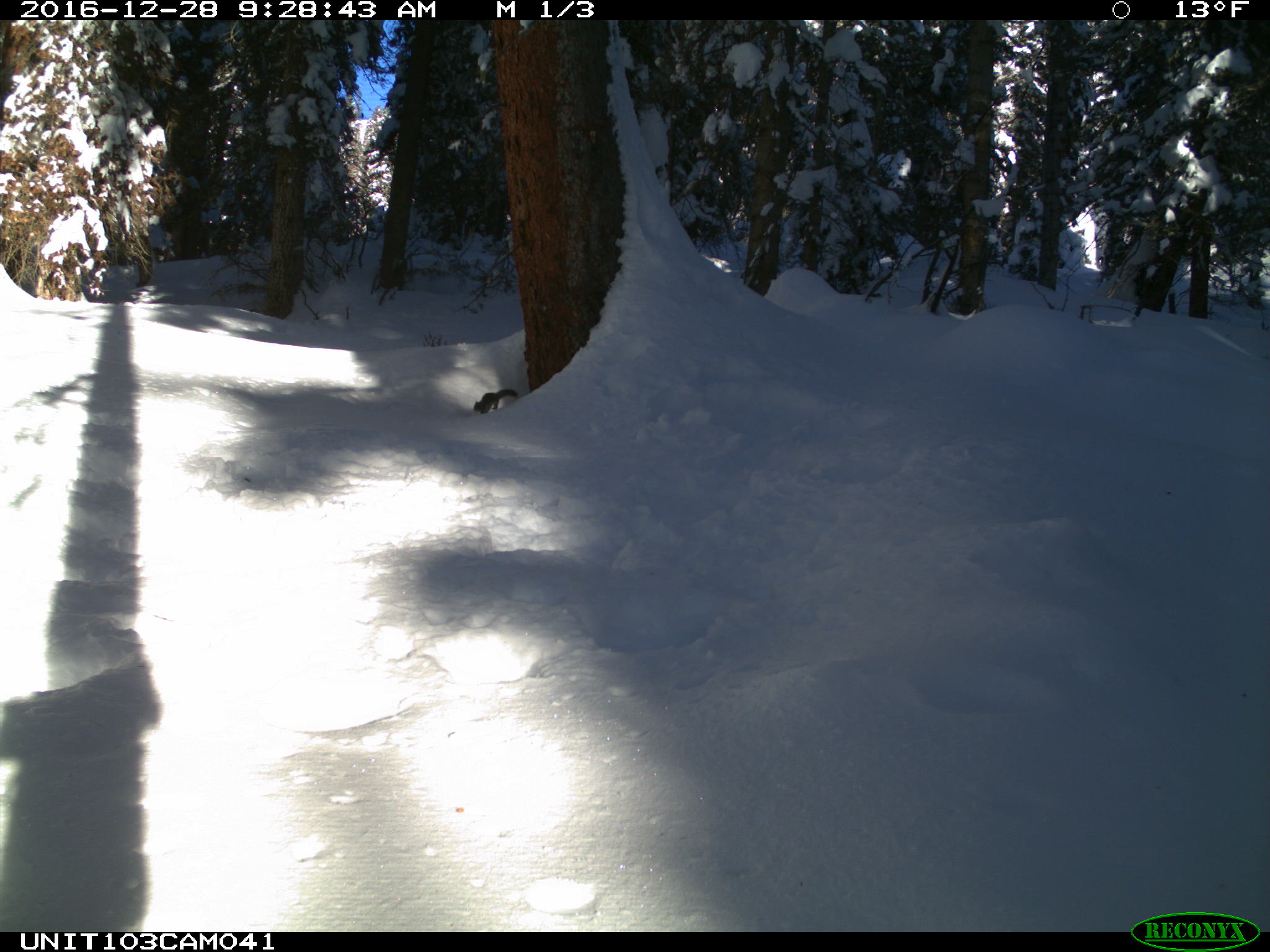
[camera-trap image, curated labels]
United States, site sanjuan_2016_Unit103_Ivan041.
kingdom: Animalia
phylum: Chordata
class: Mammalia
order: Rodentia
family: Sciuridae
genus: Tamiasciurus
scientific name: Tamiasciurus hudsonicus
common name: american red squirrel